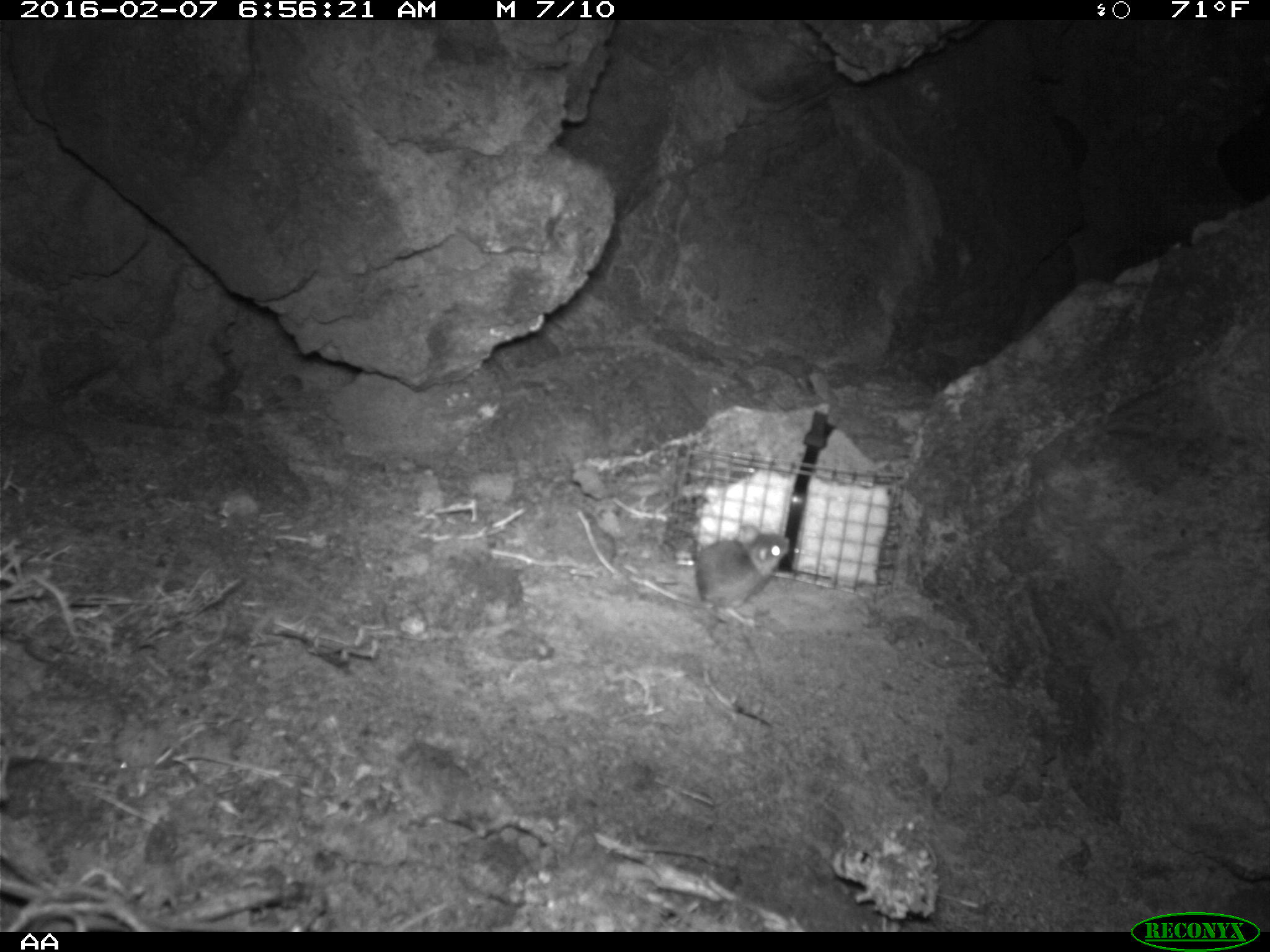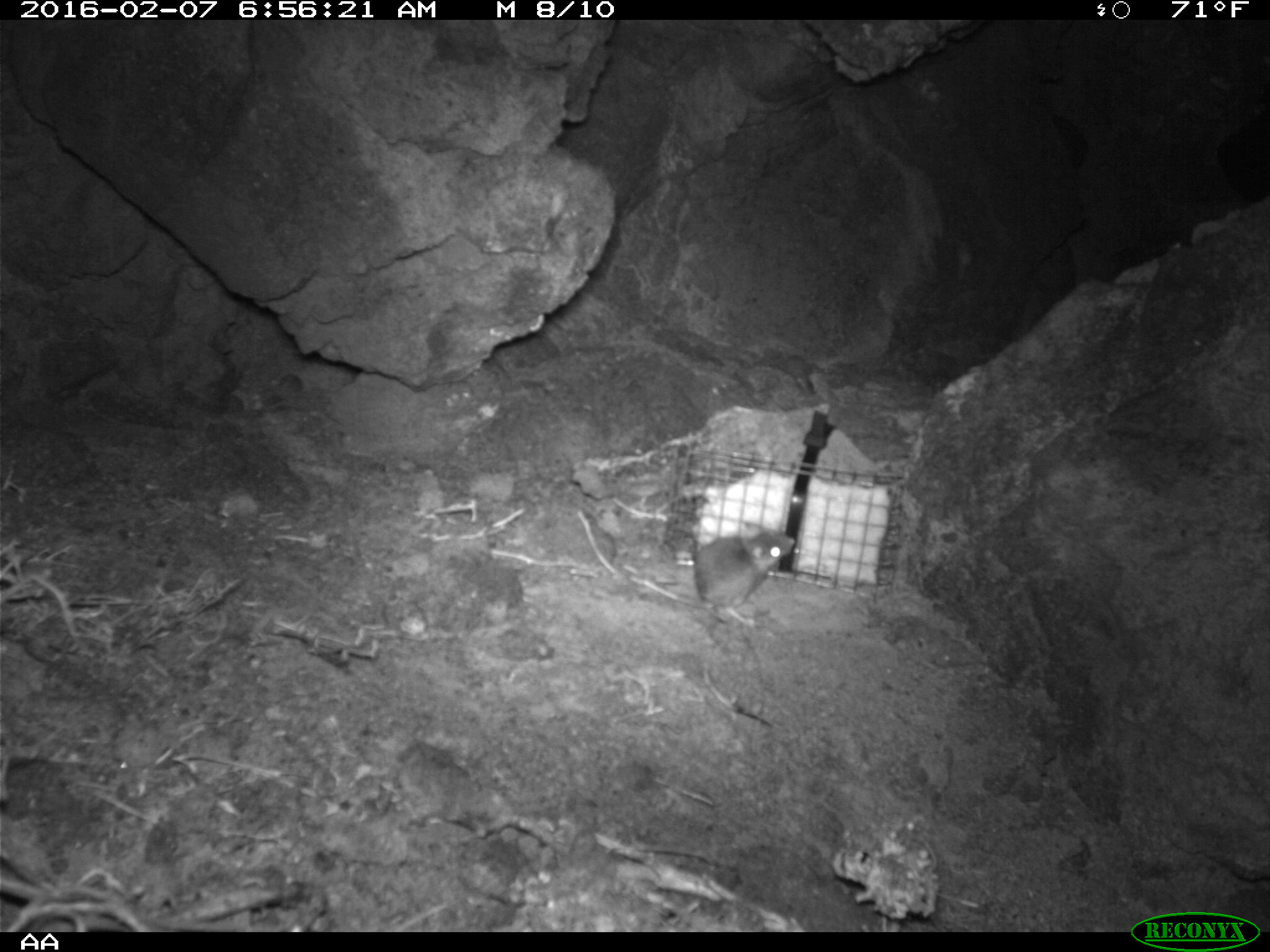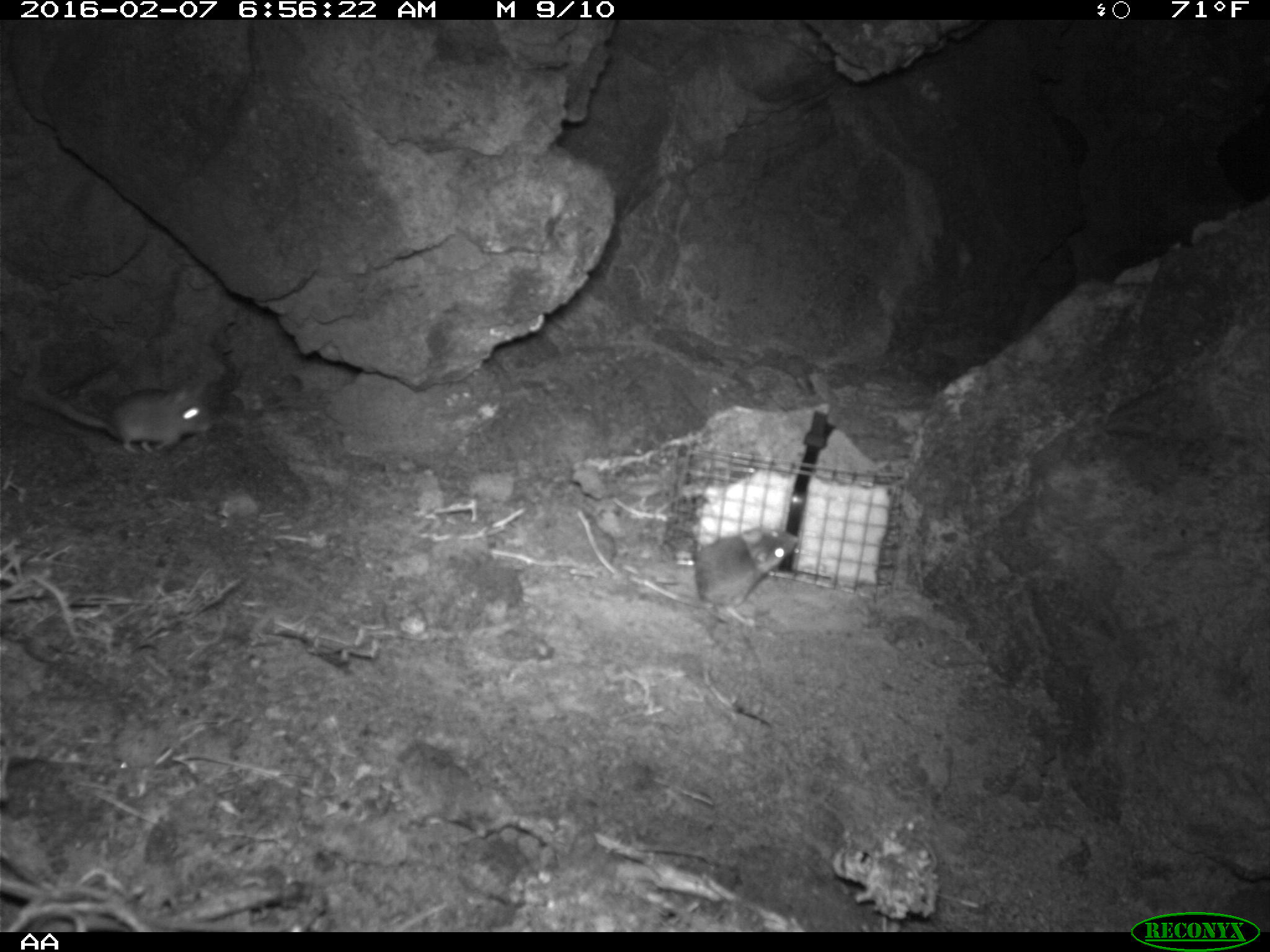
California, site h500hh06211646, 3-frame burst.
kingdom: Animalia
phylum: Chordata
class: Mammalia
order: Rodentia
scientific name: Rodentia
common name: rodent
Rodent (Rodentia).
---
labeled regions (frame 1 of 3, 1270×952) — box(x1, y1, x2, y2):
rodent: box(677, 522, 792, 629)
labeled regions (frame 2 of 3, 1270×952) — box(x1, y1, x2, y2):
rodent: box(649, 519, 796, 628)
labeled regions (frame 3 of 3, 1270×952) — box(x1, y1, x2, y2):
rodent: box(649, 525, 801, 623); box(25, 378, 208, 452)